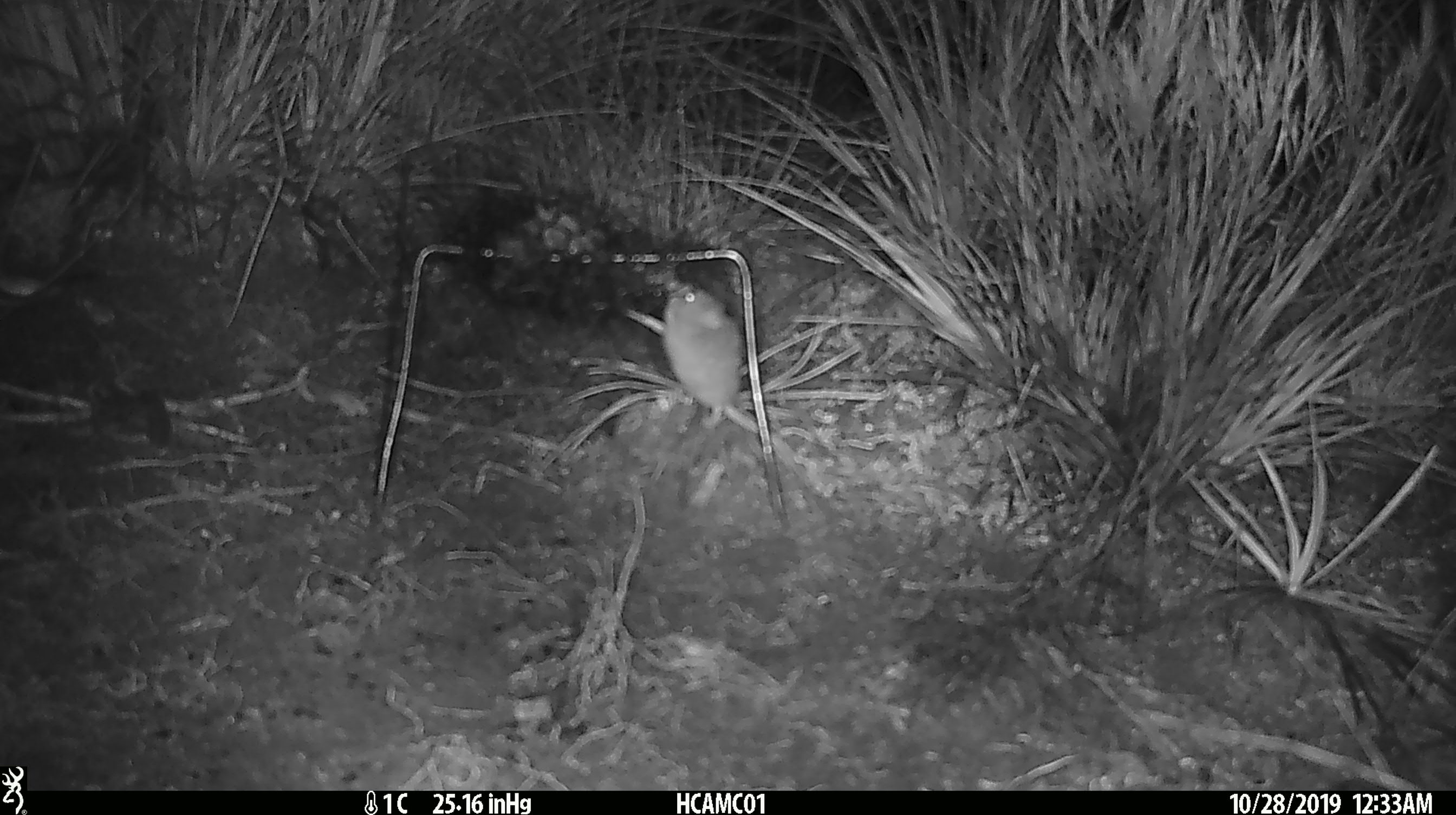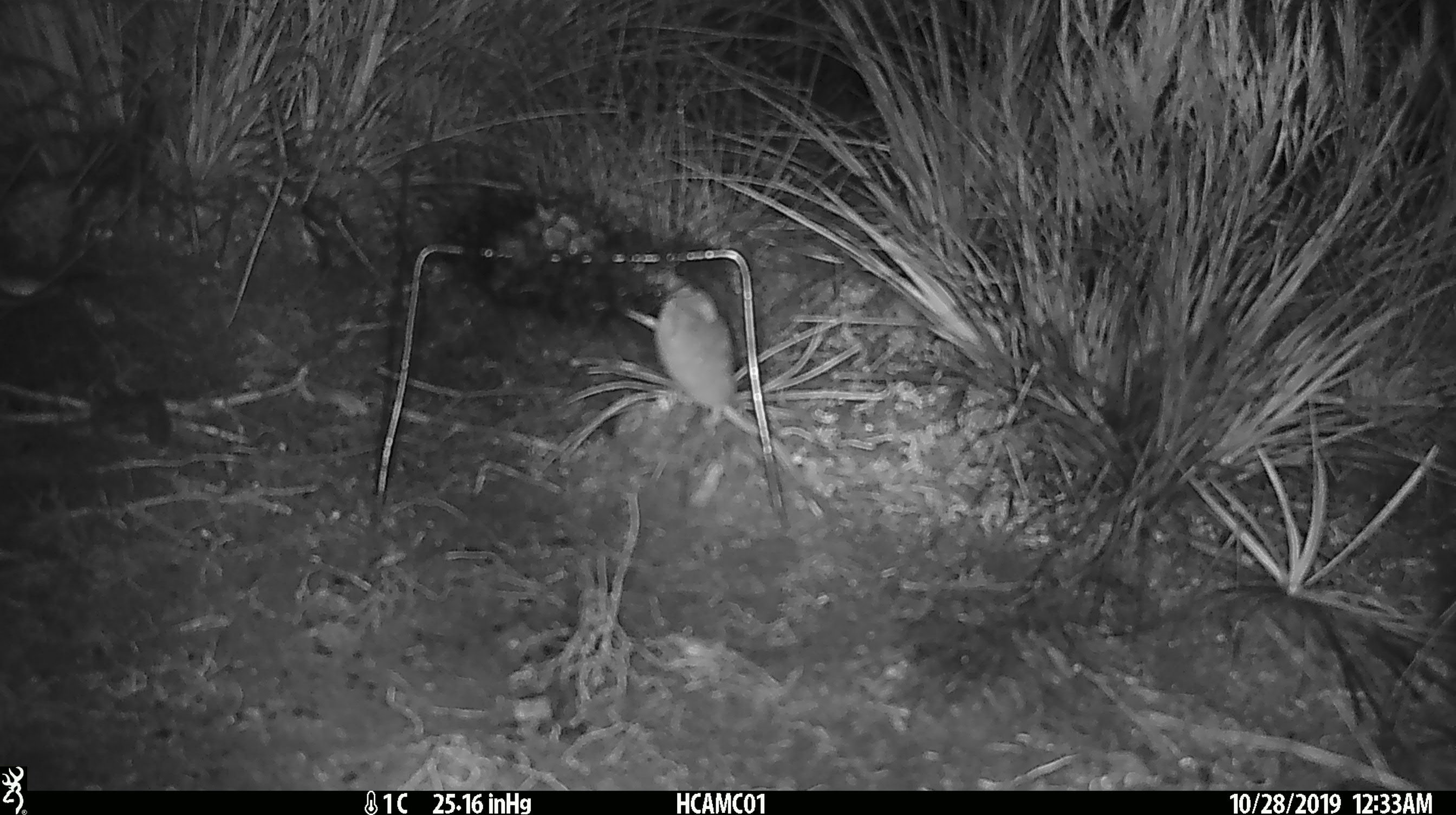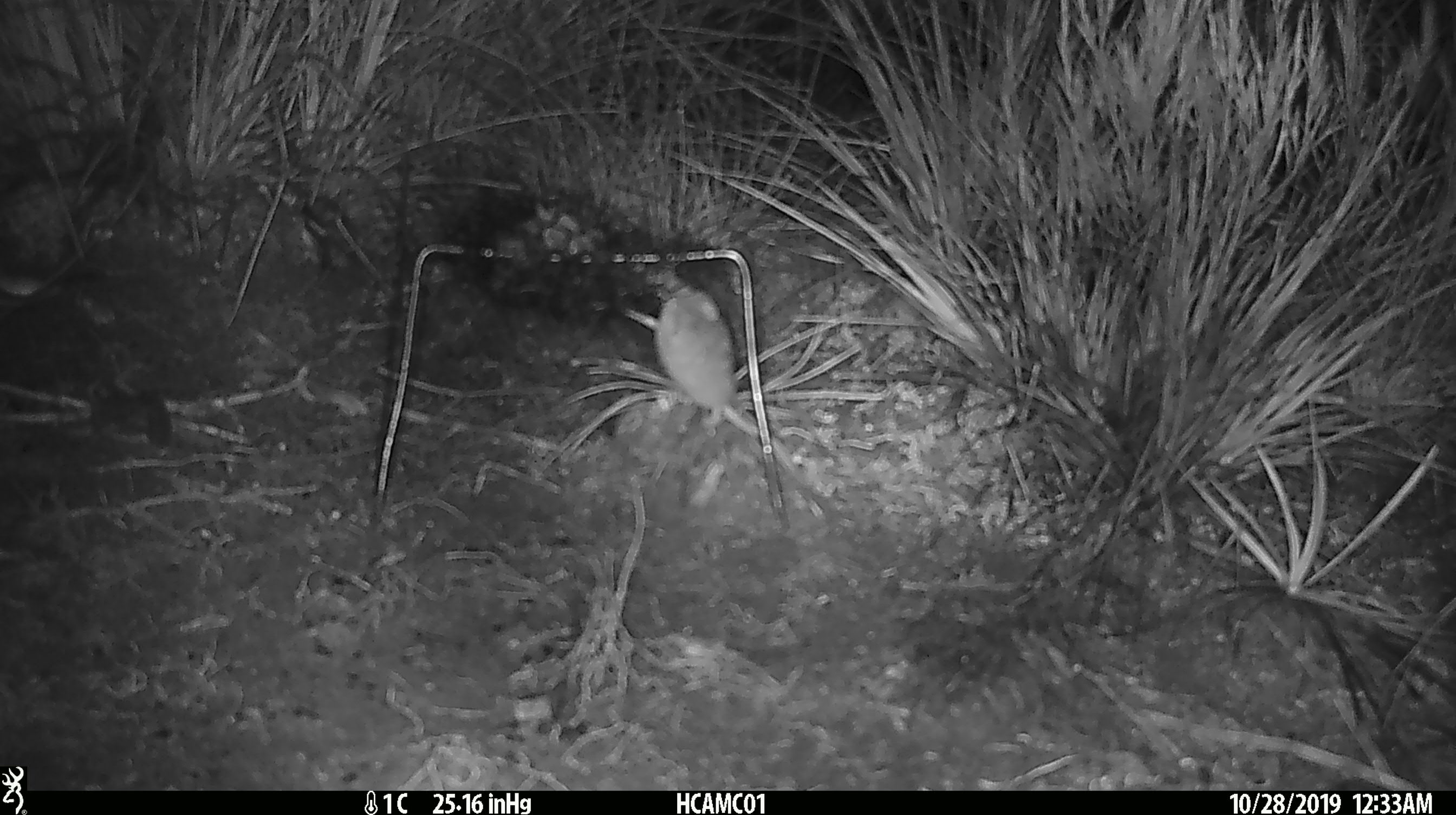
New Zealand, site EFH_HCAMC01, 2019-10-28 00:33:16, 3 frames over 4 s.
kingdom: Animalia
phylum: Chordata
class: Mammalia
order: Rodentia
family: Muridae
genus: Mus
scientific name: Mus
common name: mouse